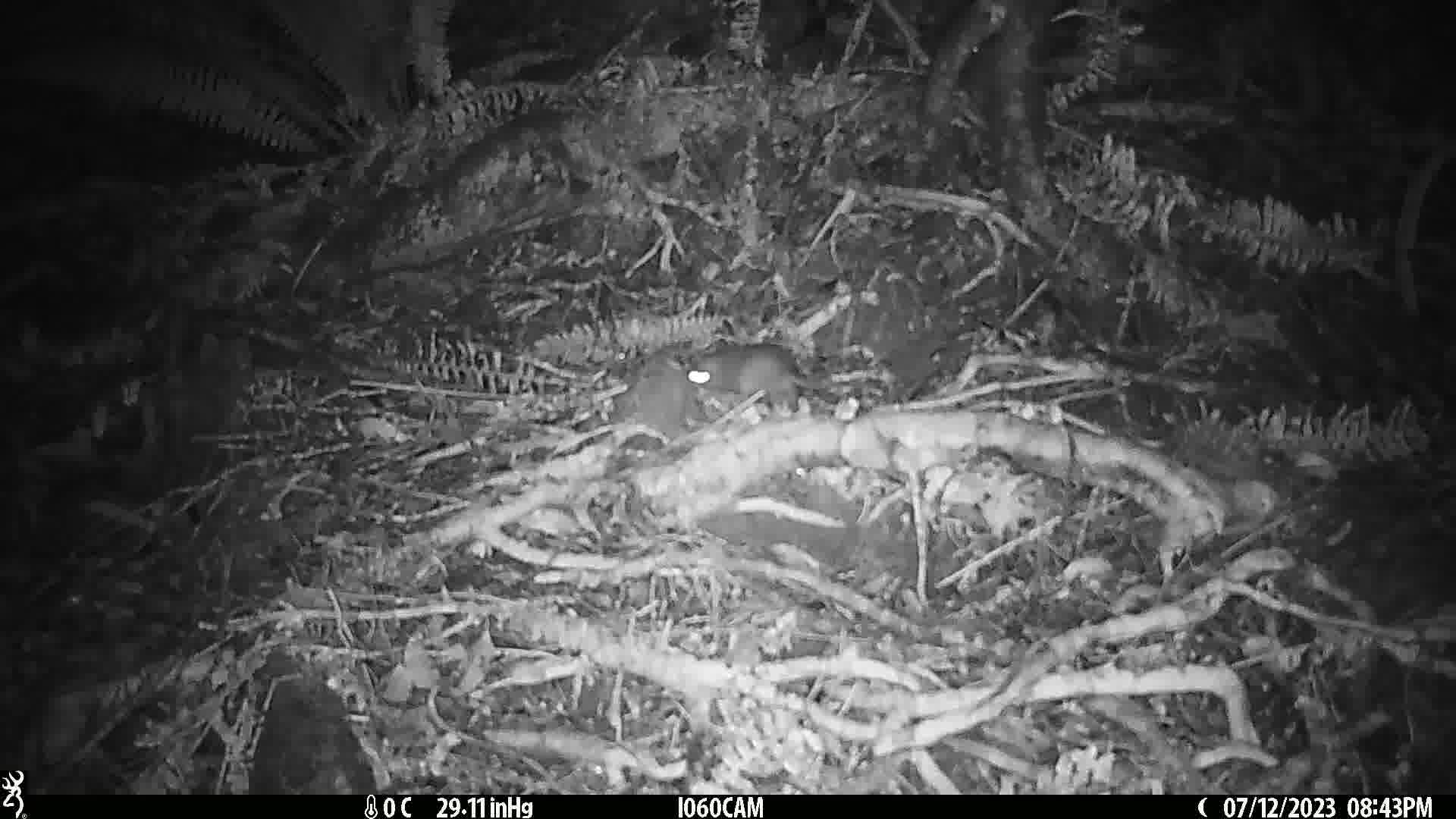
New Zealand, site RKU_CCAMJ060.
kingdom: Animalia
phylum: Chordata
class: Mammalia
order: Rodentia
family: Muridae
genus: Rattus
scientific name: Rattus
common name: rat